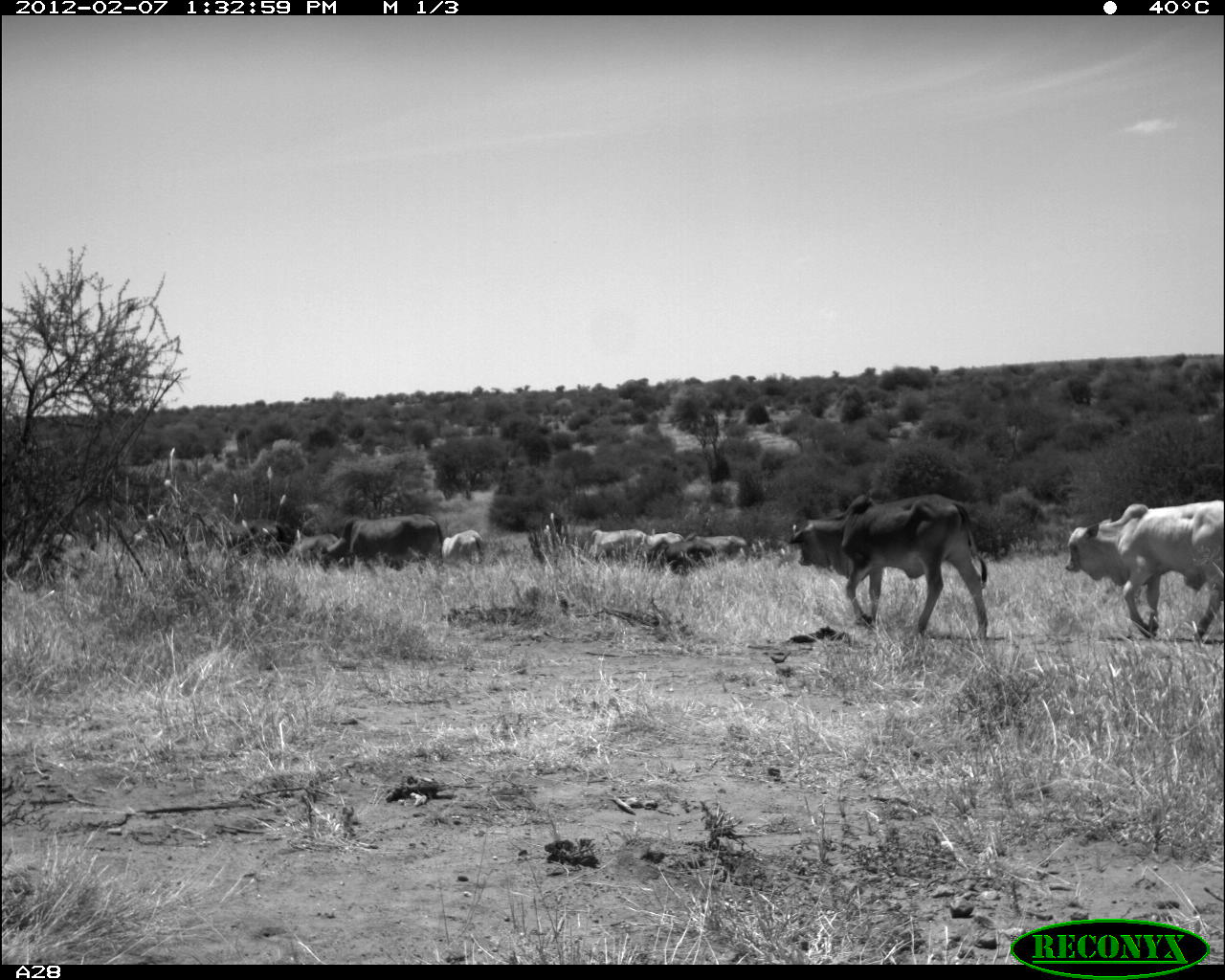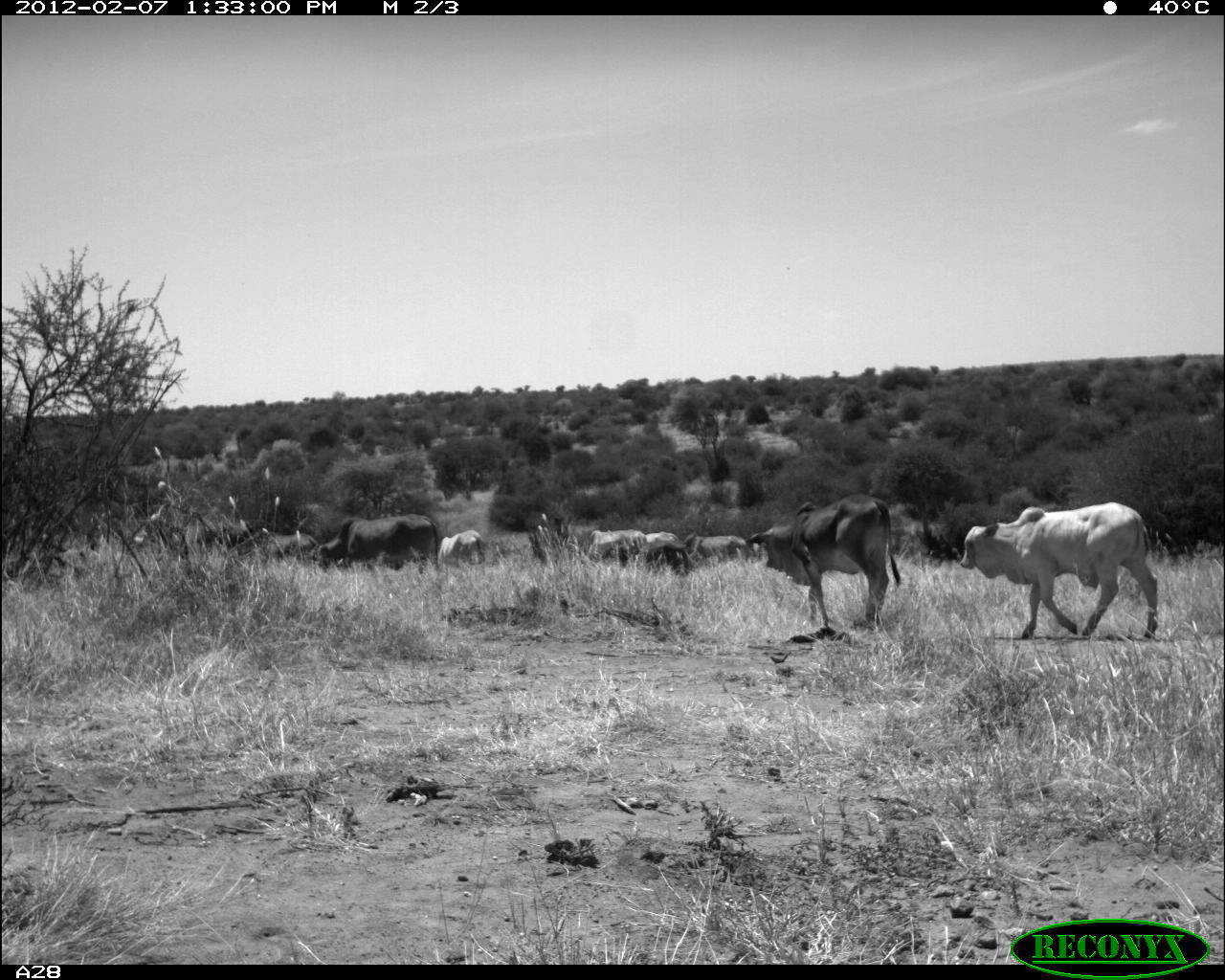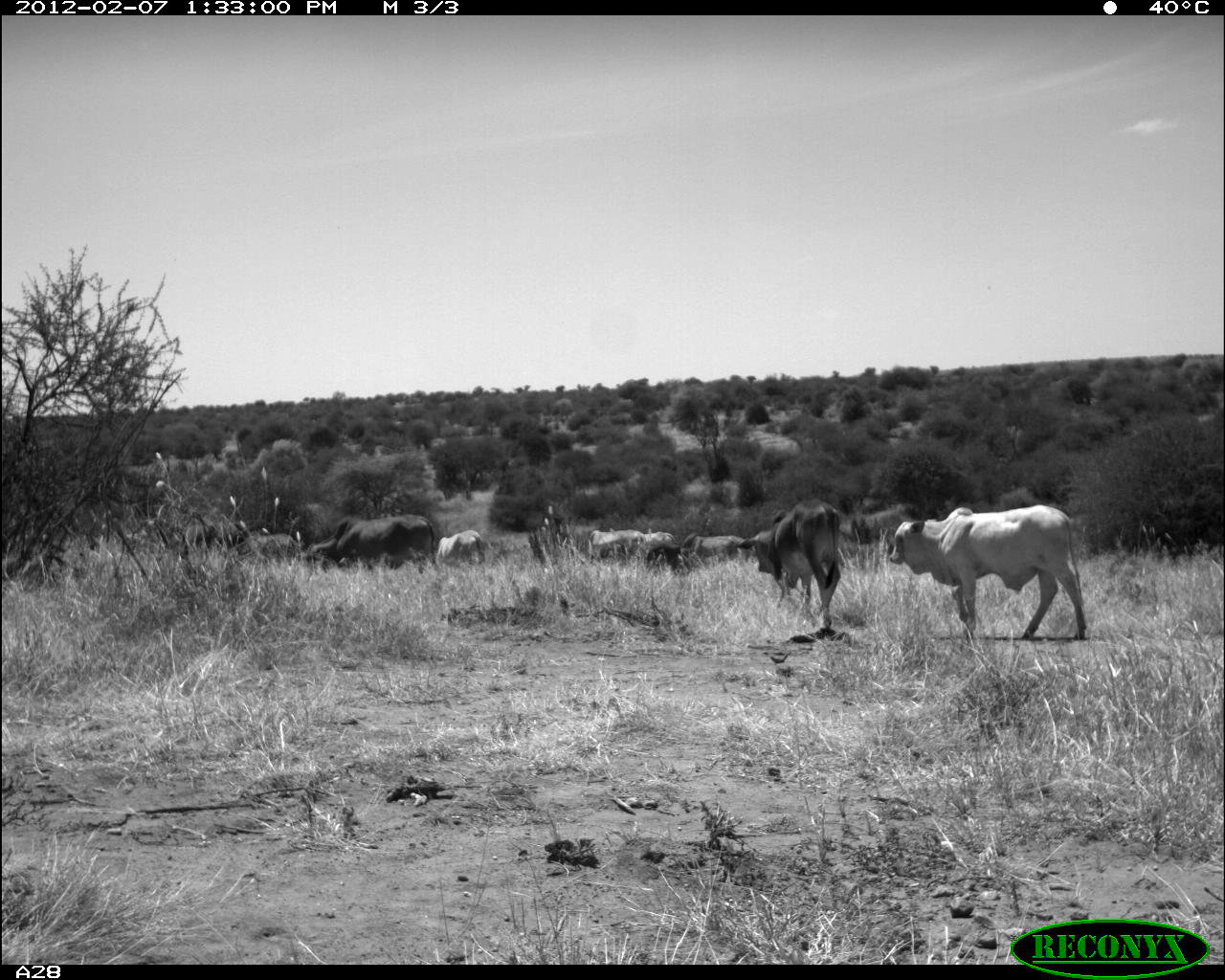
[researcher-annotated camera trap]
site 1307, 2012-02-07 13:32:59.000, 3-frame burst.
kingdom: Animalia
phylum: Chordata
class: Mammalia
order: Artiodactyla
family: Bovidae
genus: Bos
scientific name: Bos taurus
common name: domestic cattle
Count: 9.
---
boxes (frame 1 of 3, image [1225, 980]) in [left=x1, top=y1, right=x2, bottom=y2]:
bos taurus: [left=786, top=492, right=992, bottom=645]; [left=1064, top=497, right=1224, bottom=641]; [left=315, top=514, right=445, bottom=579]; [left=212, top=519, right=291, bottom=560]; [left=643, top=537, right=718, bottom=576]; [left=582, top=528, right=649, bottom=571]; [left=684, top=533, right=749, bottom=572]; [left=288, top=531, right=342, bottom=575]; [left=442, top=530, right=489, bottom=571]; [left=634, top=530, right=686, bottom=564]; [left=295, top=511, right=346, bottom=541]; [left=34, top=529, right=78, bottom=556]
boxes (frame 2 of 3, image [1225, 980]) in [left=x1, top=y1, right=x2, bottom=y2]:
bos taurus: [left=959, top=500, right=1160, bottom=641]; [left=747, top=491, right=901, bottom=630]; [left=316, top=512, right=439, bottom=574]; [left=684, top=528, right=750, bottom=565]; [left=586, top=524, right=645, bottom=565]; [left=437, top=529, right=488, bottom=573]; [left=262, top=532, right=319, bottom=561]; [left=644, top=541, right=689, bottom=567]; [left=647, top=532, right=682, bottom=538]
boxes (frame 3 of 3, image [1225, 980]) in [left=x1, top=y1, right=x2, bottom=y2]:
bos taurus: [left=889, top=505, right=1088, bottom=639]; [left=737, top=498, right=841, bottom=633]; [left=308, top=514, right=439, bottom=575]; [left=587, top=530, right=646, bottom=566]; [left=231, top=533, right=300, bottom=562]; [left=681, top=536, right=752, bottom=563]; [left=435, top=530, right=488, bottom=565]; [left=643, top=533, right=678, bottom=565]